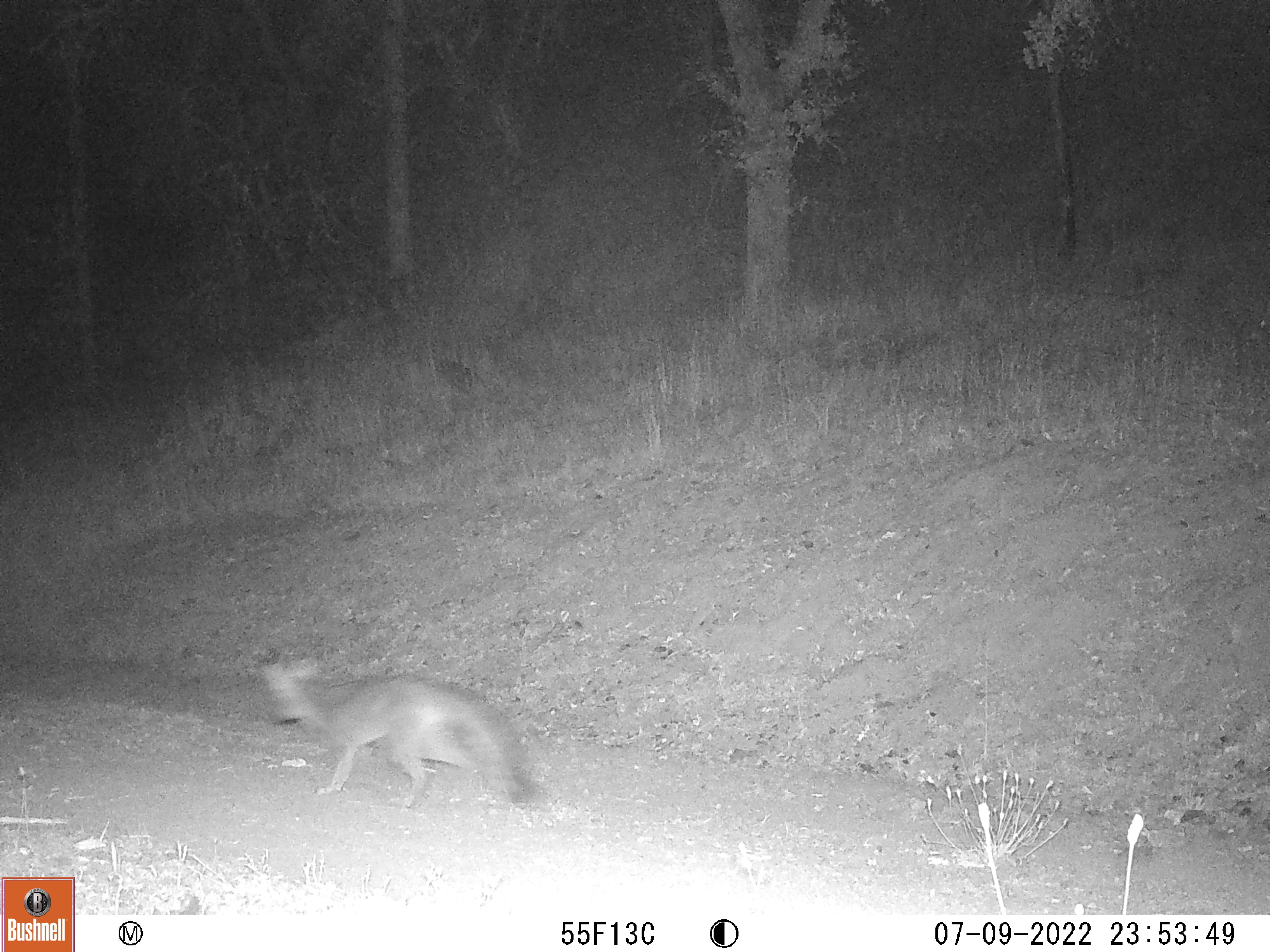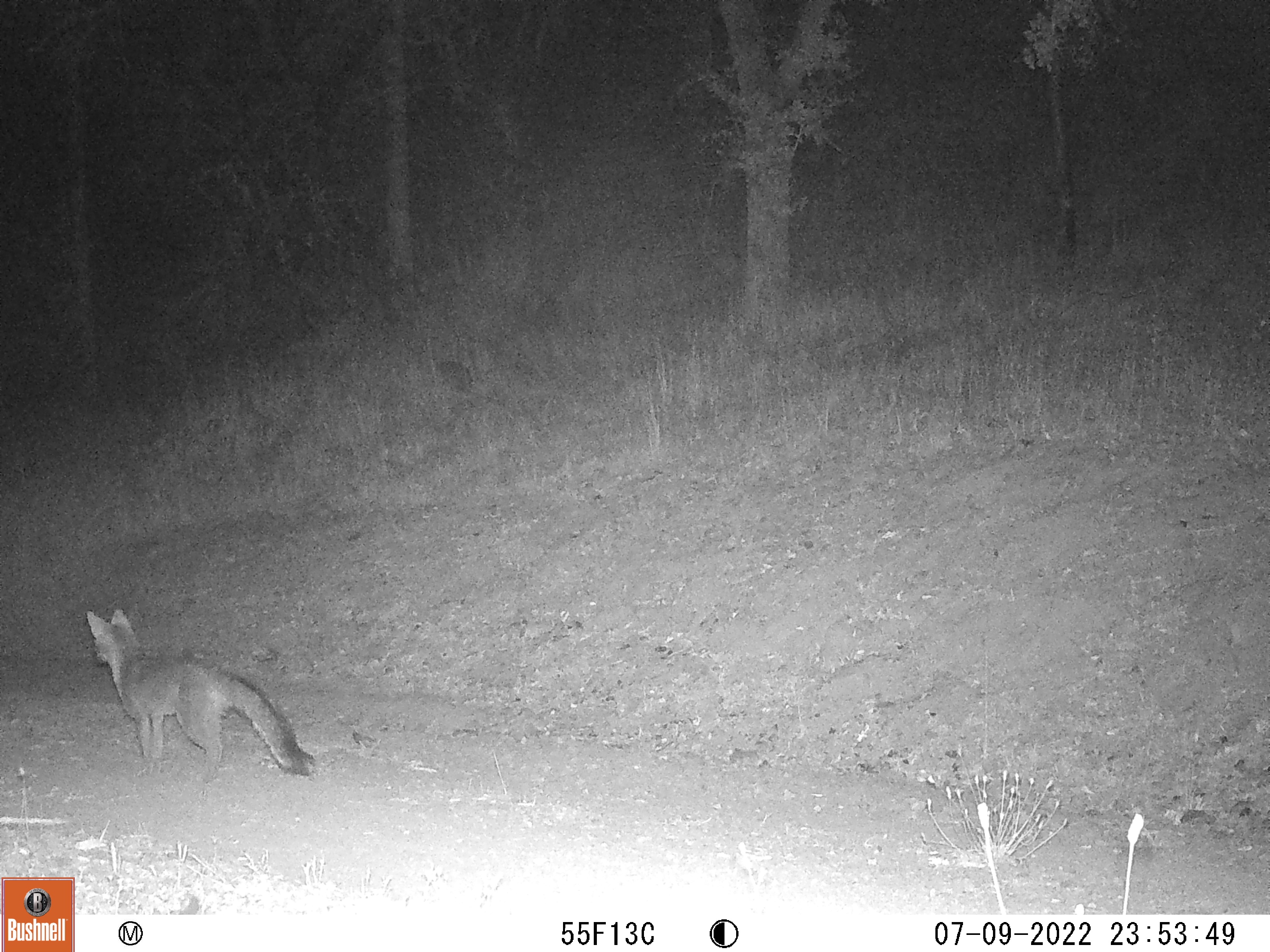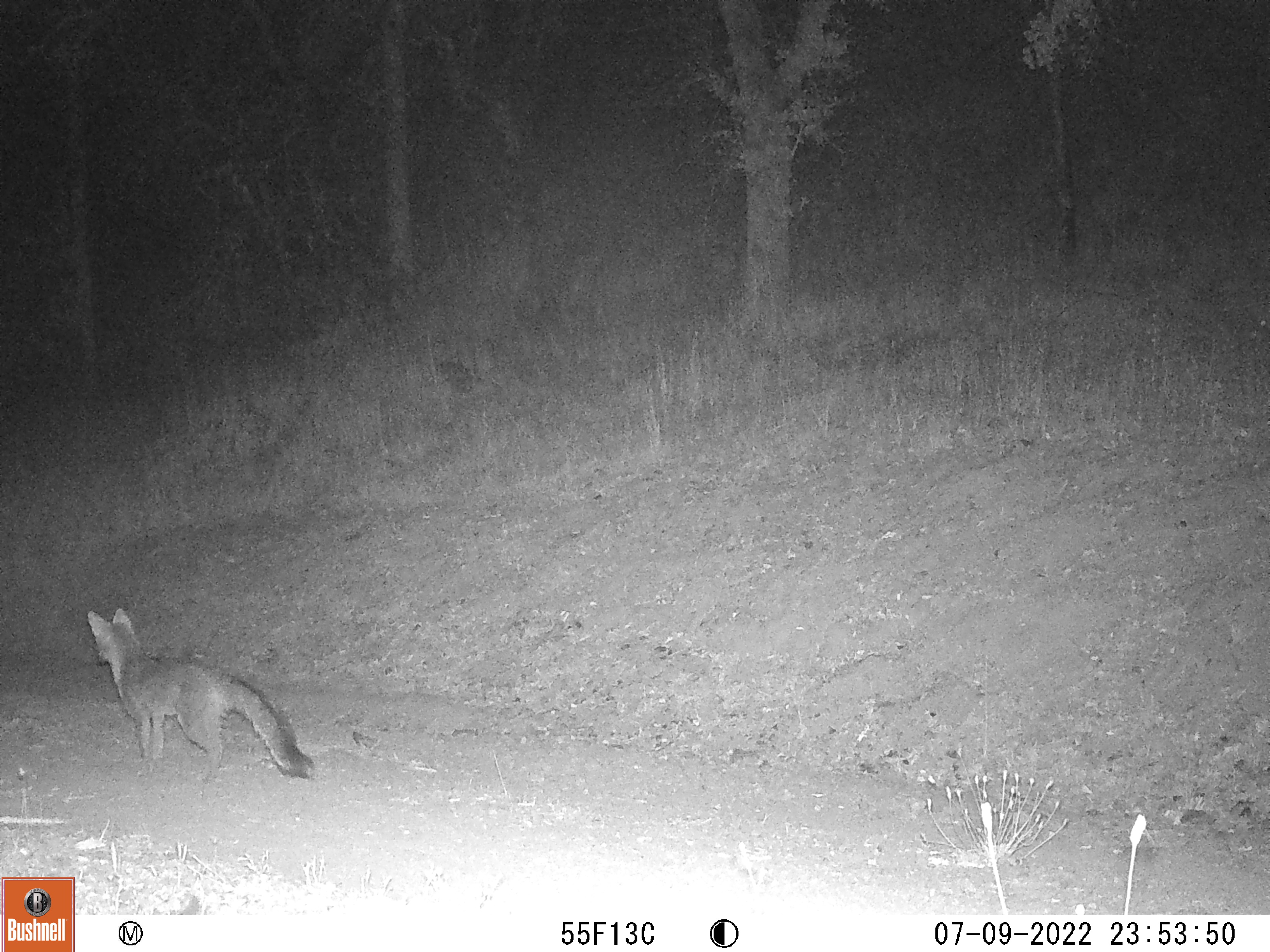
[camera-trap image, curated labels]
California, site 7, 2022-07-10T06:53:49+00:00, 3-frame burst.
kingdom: Animalia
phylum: Chordata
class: Mammalia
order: Carnivora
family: Canidae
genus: Urocyon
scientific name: Urocyon cinereoargenteus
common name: gray fox